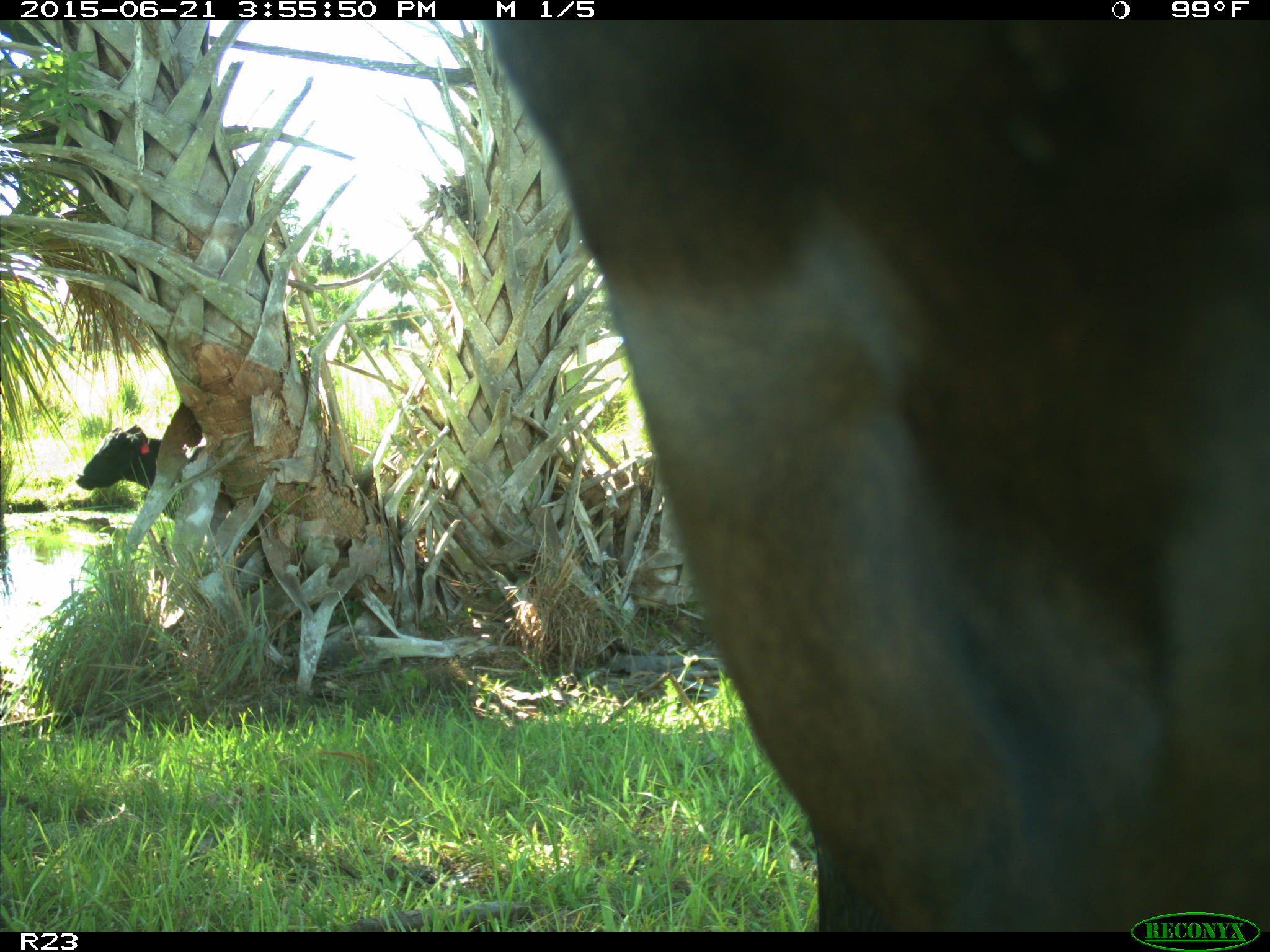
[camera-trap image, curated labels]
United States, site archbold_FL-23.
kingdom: Animalia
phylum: Chordata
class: Mammalia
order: Artiodactyla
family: Bovidae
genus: Bos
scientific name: Bos taurus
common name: domestic cow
Bos taurus (domestic cow).